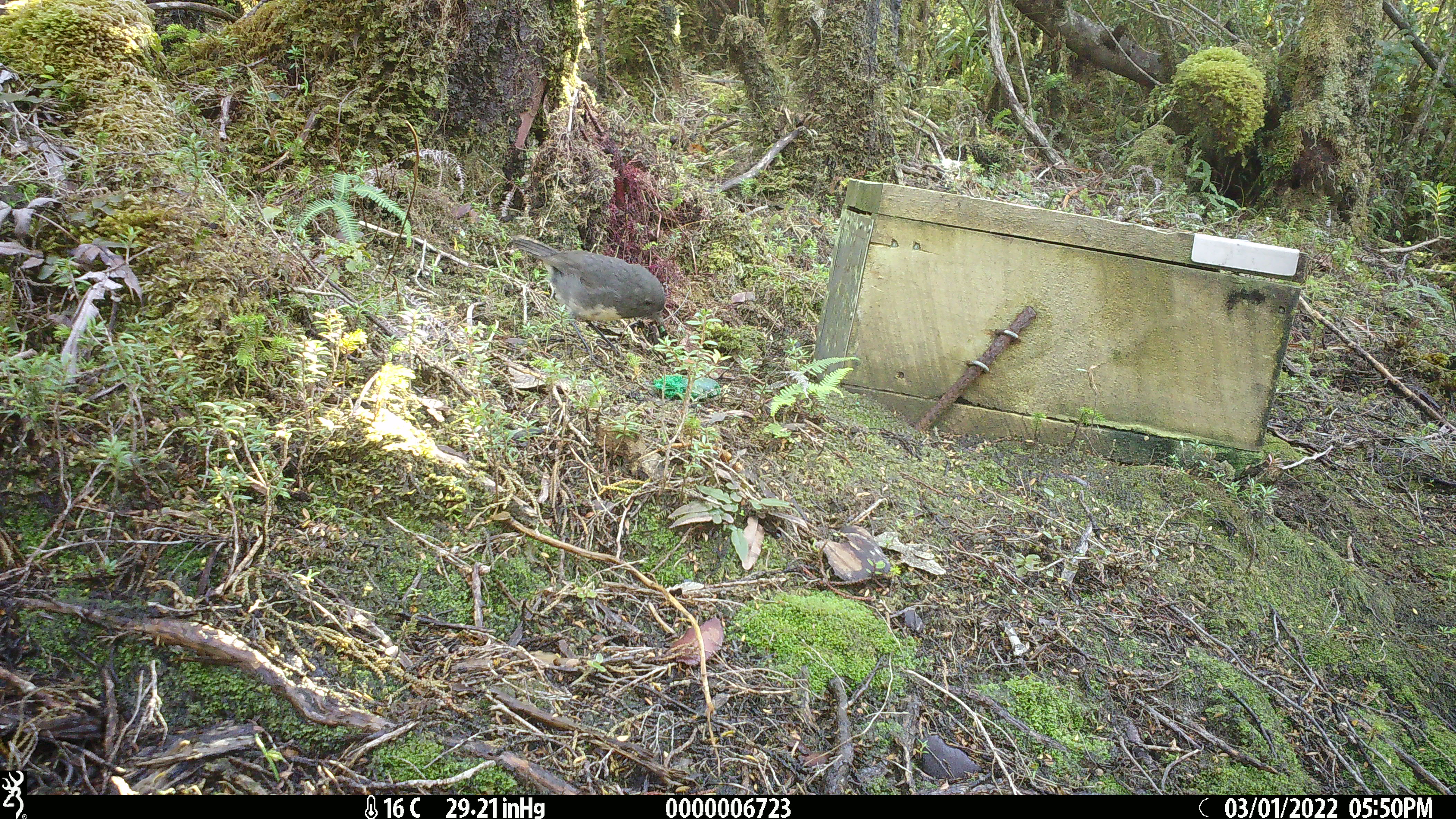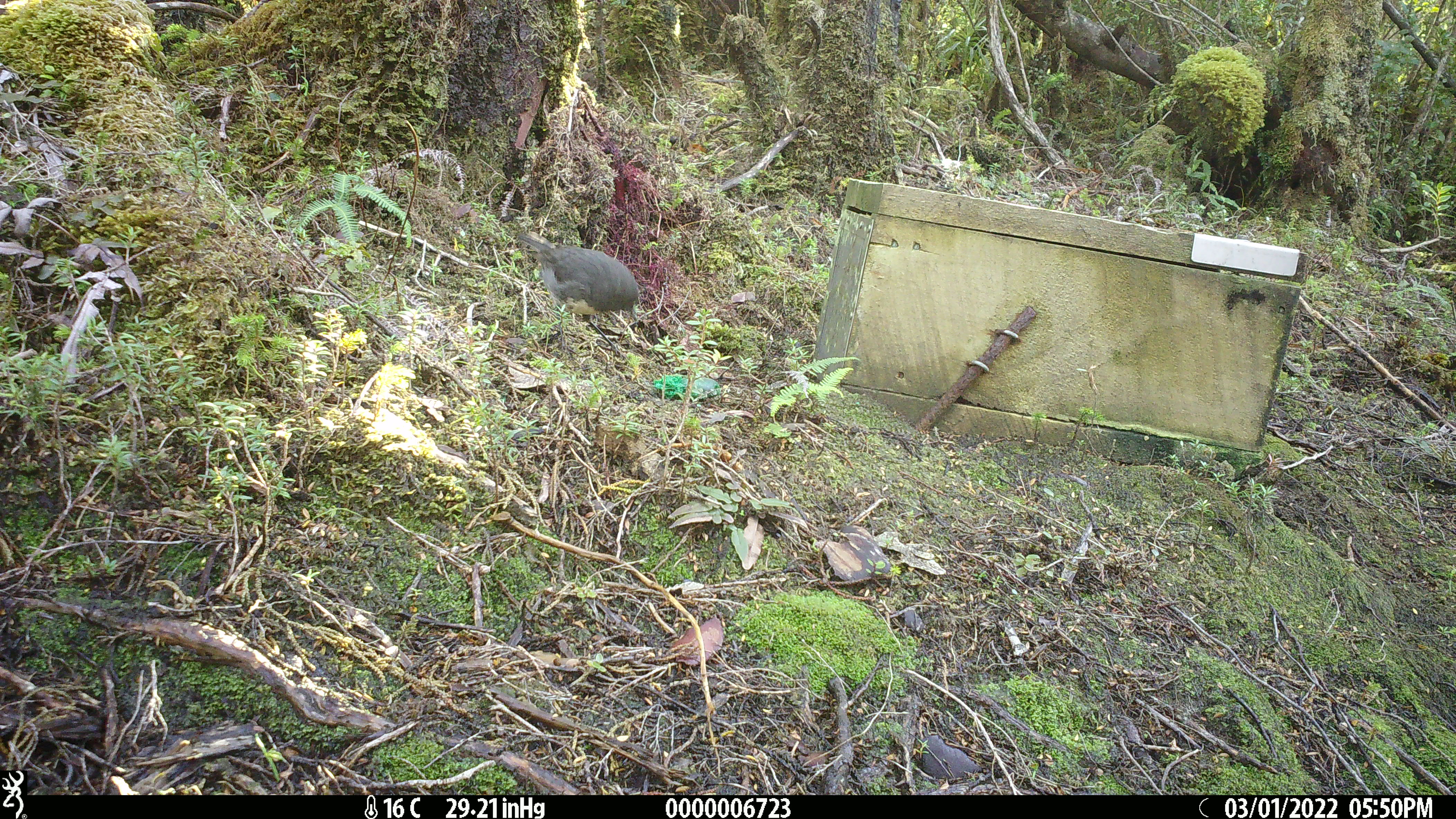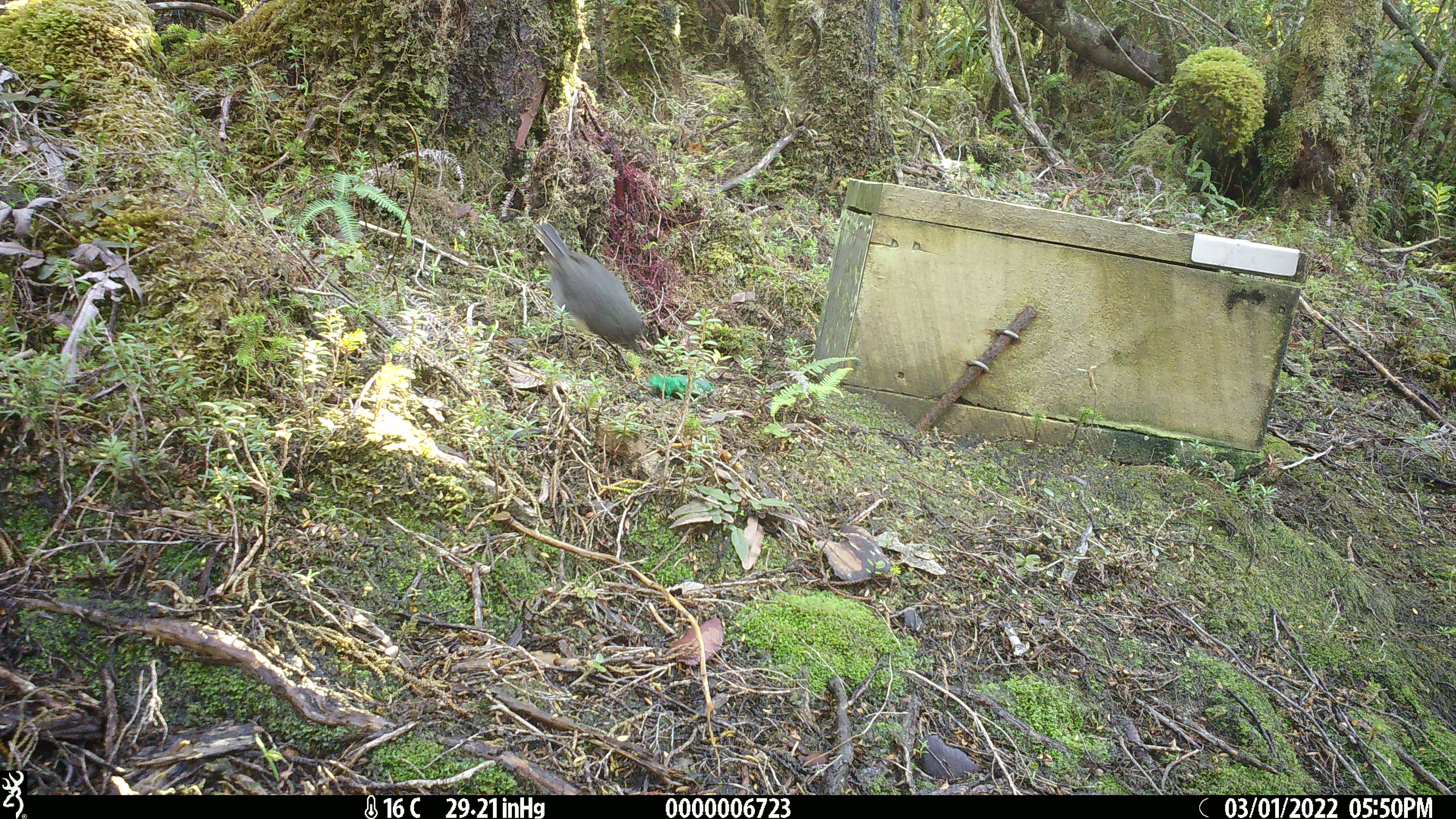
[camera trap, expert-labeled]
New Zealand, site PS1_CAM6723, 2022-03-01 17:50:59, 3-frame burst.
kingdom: Animalia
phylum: Chordata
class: Aves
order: Passeriformes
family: Petroicidae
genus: Petroica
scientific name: Petroica australis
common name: new zealand robin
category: robin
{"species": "robin (new zealand robin) (Petroica australis)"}